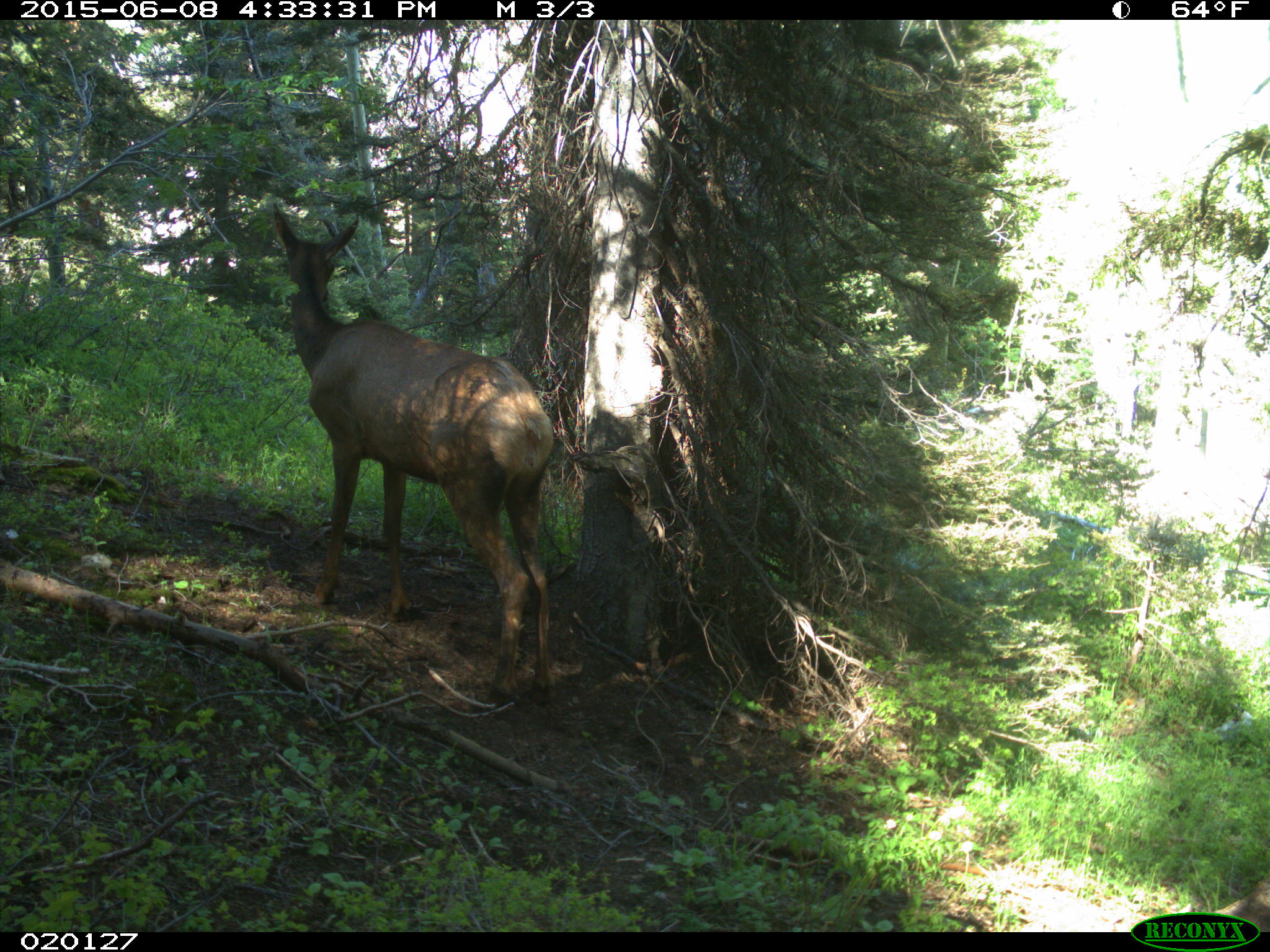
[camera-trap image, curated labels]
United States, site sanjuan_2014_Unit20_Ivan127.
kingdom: Animalia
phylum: Chordata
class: Mammalia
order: Artiodactyla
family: Cervidae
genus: Cervus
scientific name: Cervus elaphus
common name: red deer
Cervus elaphus (red deer).